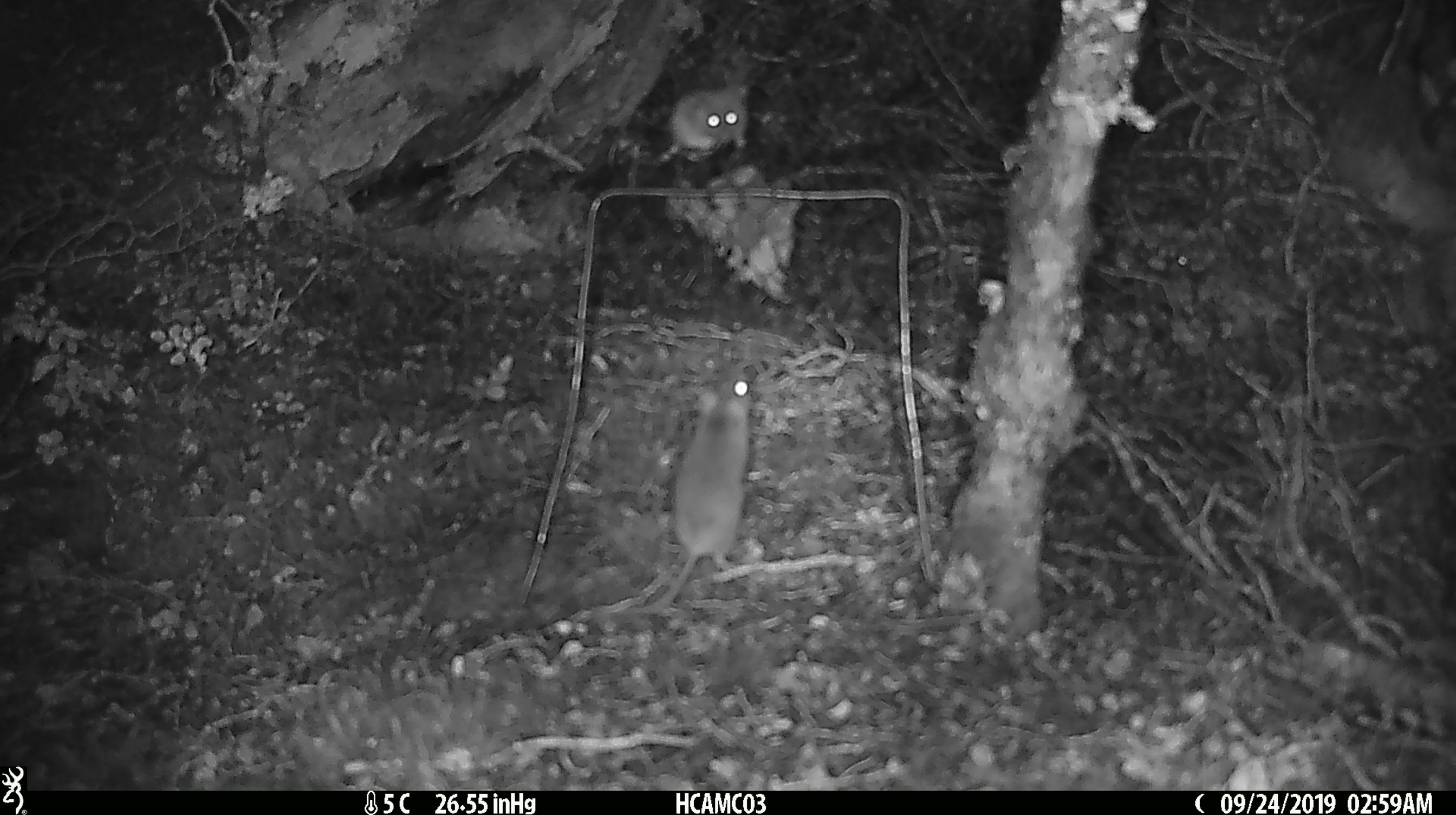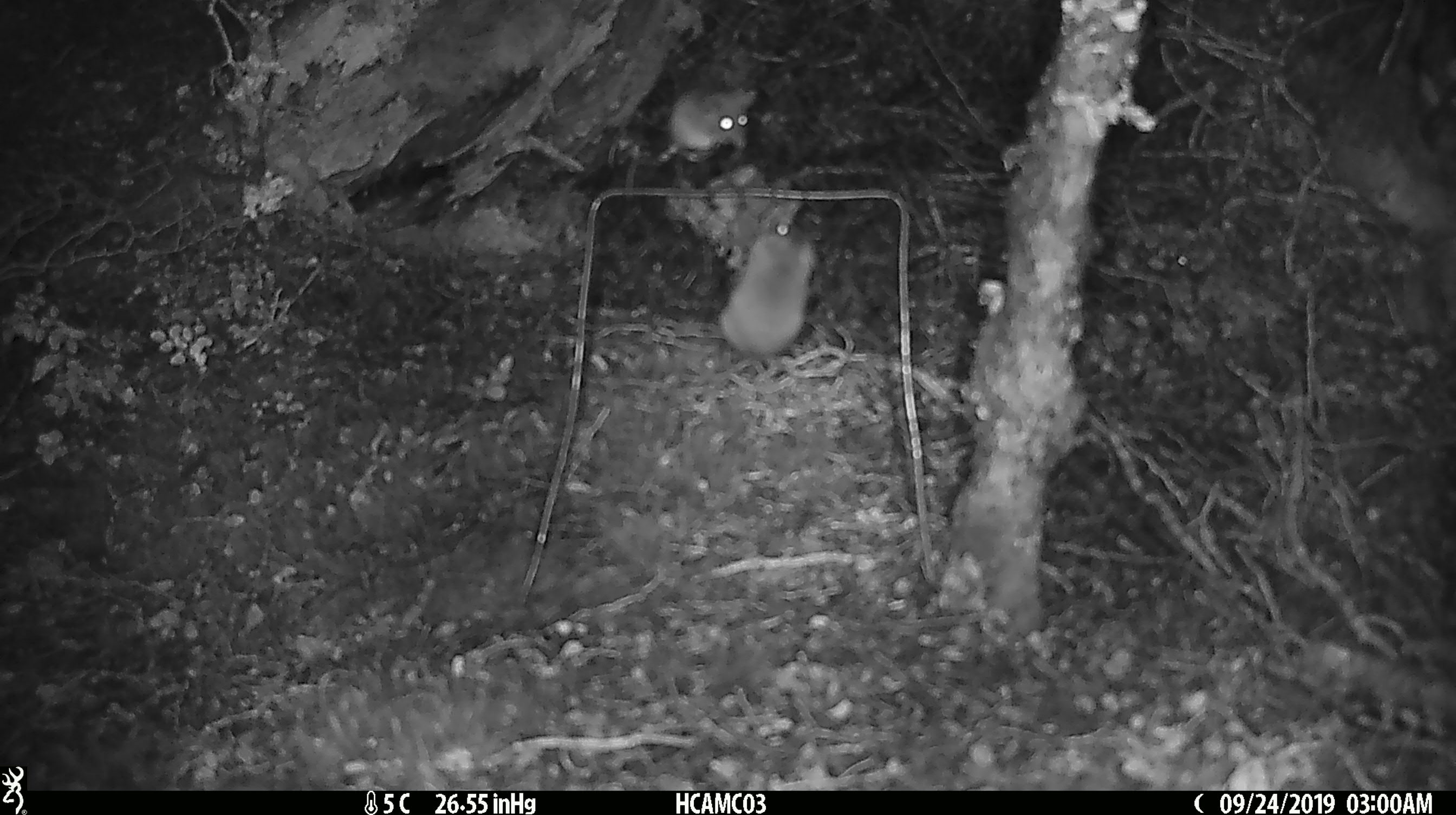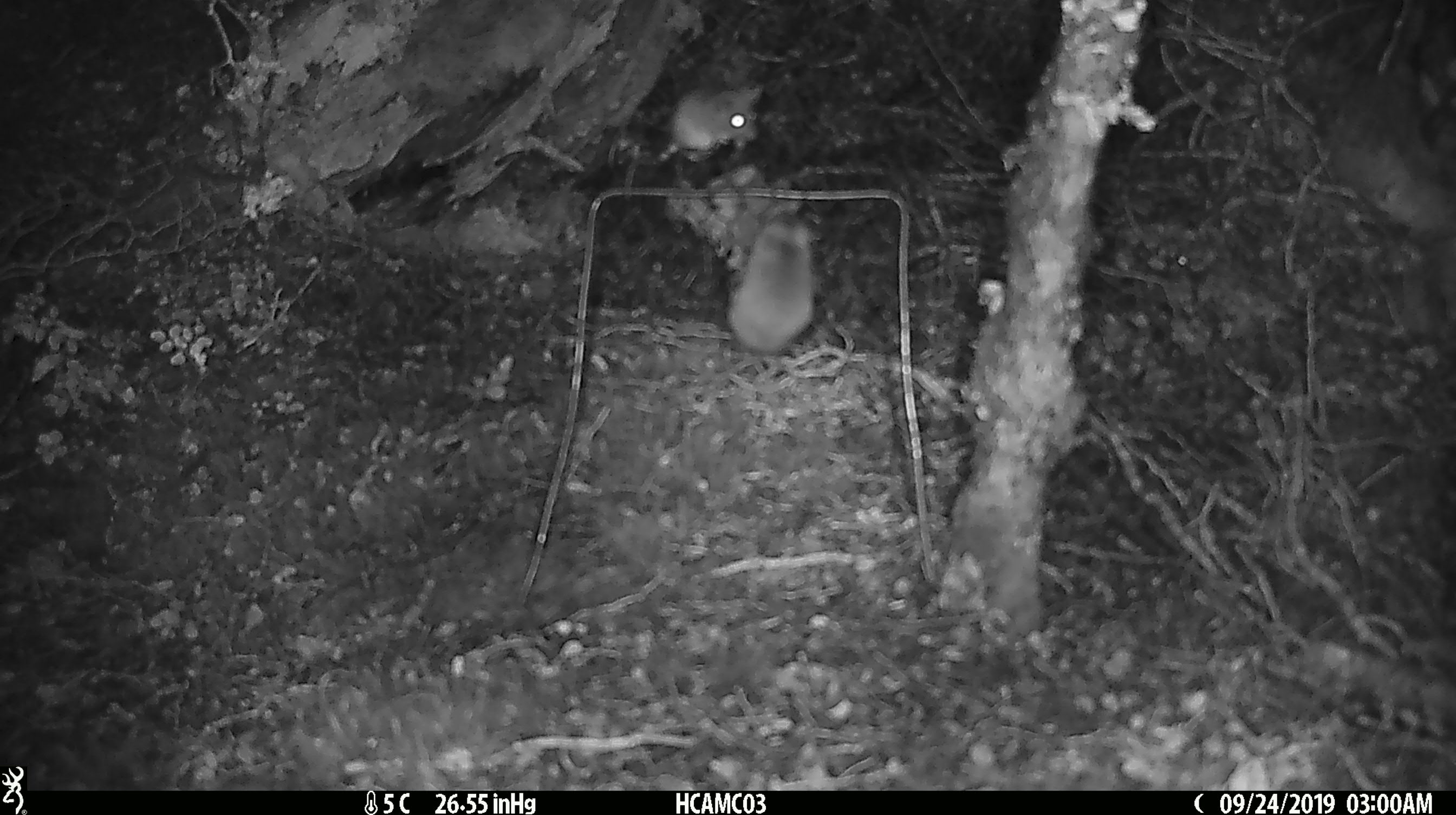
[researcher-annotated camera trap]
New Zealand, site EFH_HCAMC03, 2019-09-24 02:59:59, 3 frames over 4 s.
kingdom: Animalia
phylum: Chordata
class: Mammalia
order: Rodentia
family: Muridae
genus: Mus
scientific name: Mus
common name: mouse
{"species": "mouse (Mus)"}